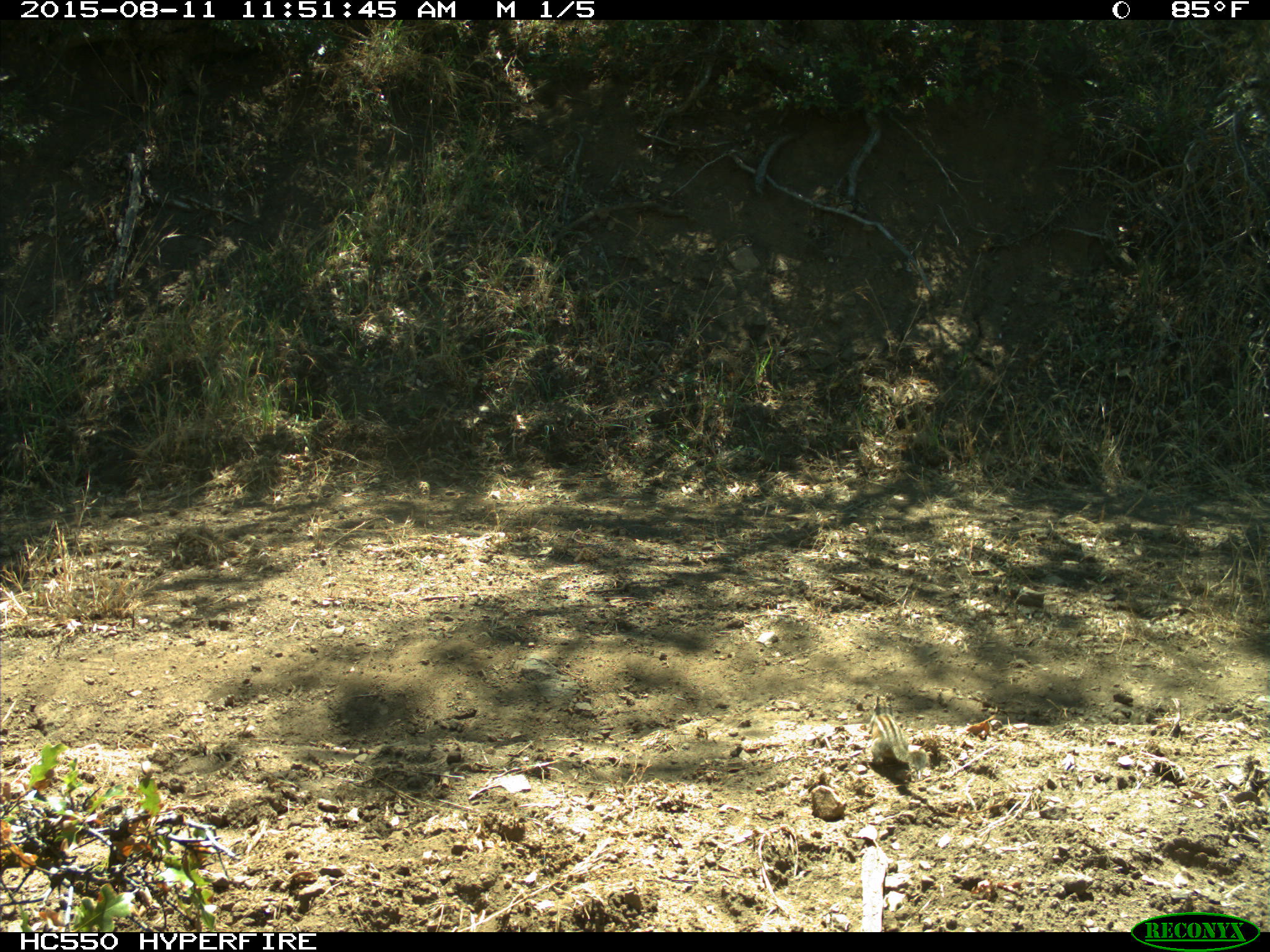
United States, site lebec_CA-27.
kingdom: Animalia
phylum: Chordata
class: Mammalia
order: Rodentia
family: Sciuridae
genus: Tamias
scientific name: Tamias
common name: chipmunk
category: unidentified chipmunk